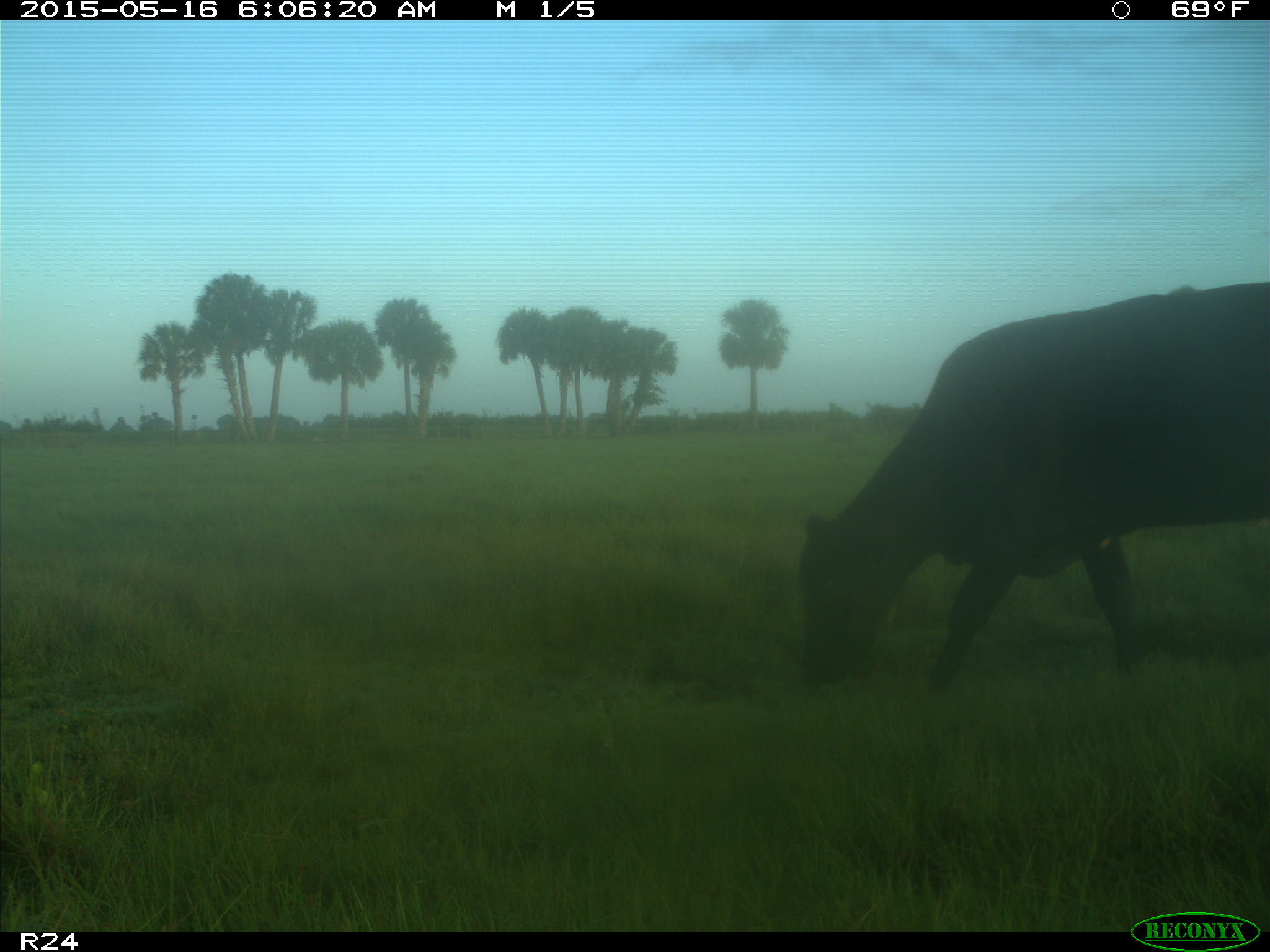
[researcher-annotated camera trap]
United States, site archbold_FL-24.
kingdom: Animalia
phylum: Chordata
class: Mammalia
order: Artiodactyla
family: Bovidae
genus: Bos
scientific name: Bos taurus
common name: domestic cow